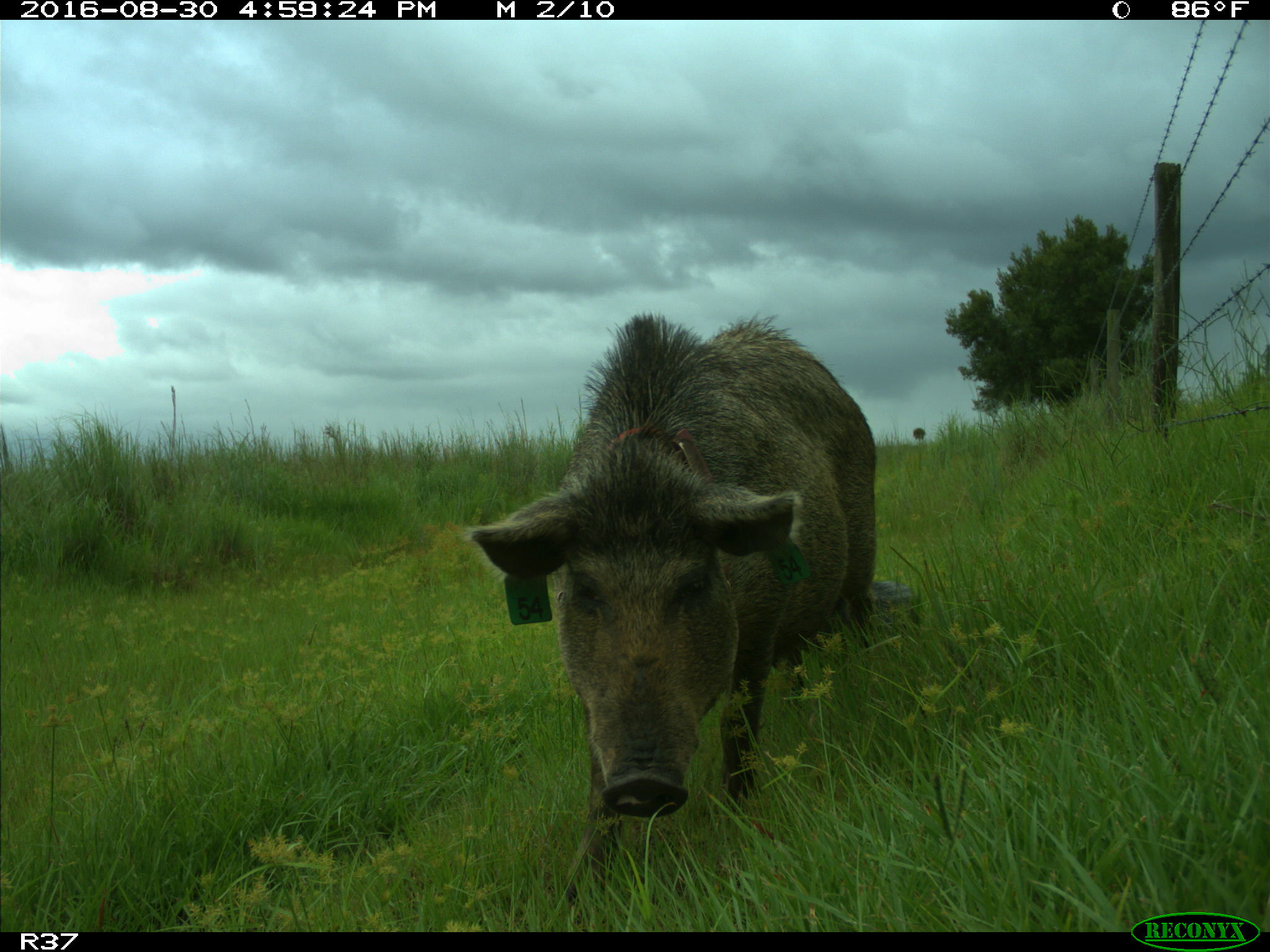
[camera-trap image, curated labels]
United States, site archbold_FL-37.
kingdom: Animalia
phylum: Chordata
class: Mammalia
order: Artiodactyla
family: Suidae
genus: Sus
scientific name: Sus scrofa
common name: wild boar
Sus scrofa (wild boar).